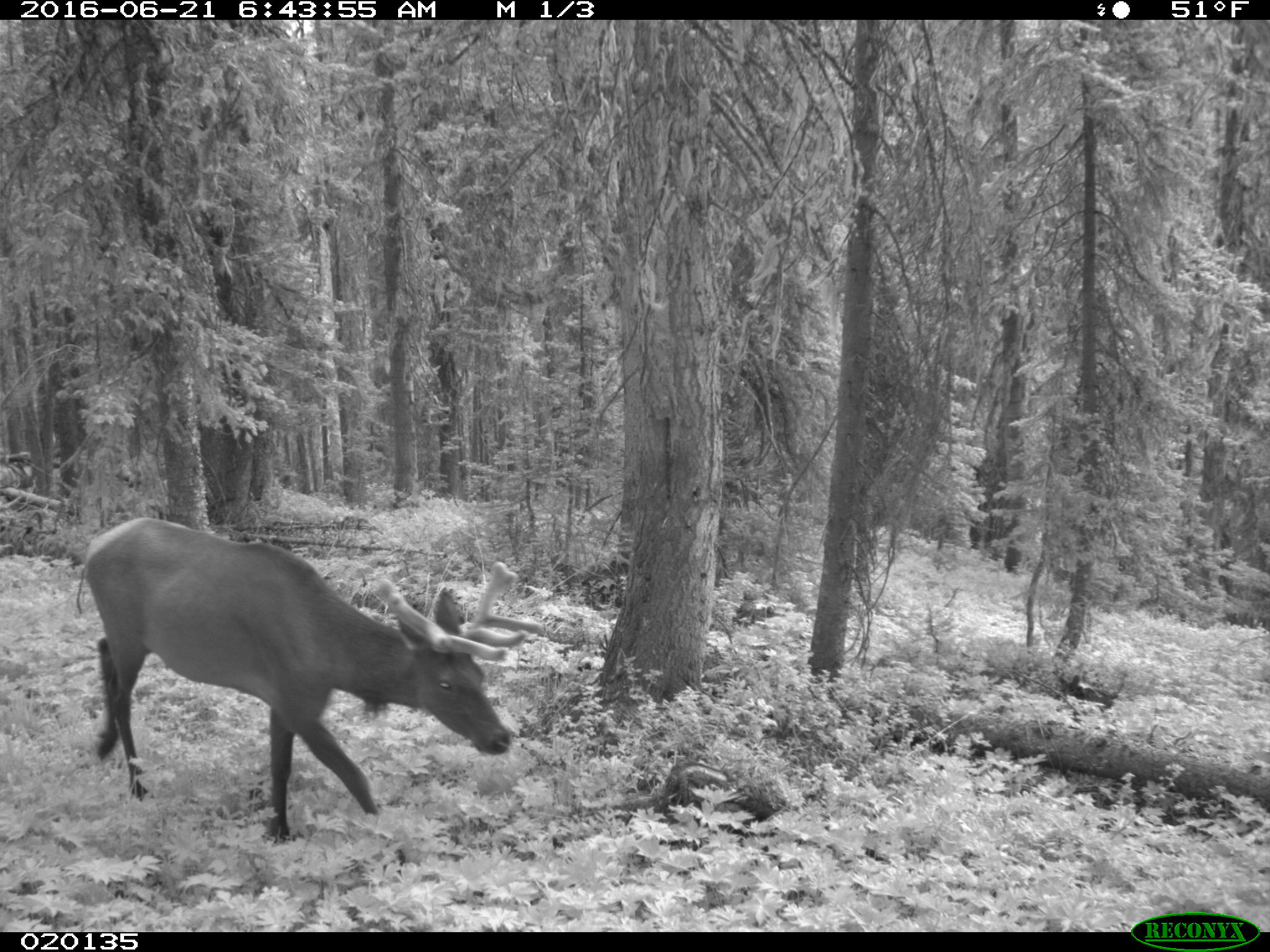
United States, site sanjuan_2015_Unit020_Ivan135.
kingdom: Animalia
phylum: Chordata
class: Mammalia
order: Artiodactyla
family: Cervidae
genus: Cervus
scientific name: Cervus elaphus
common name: red deer